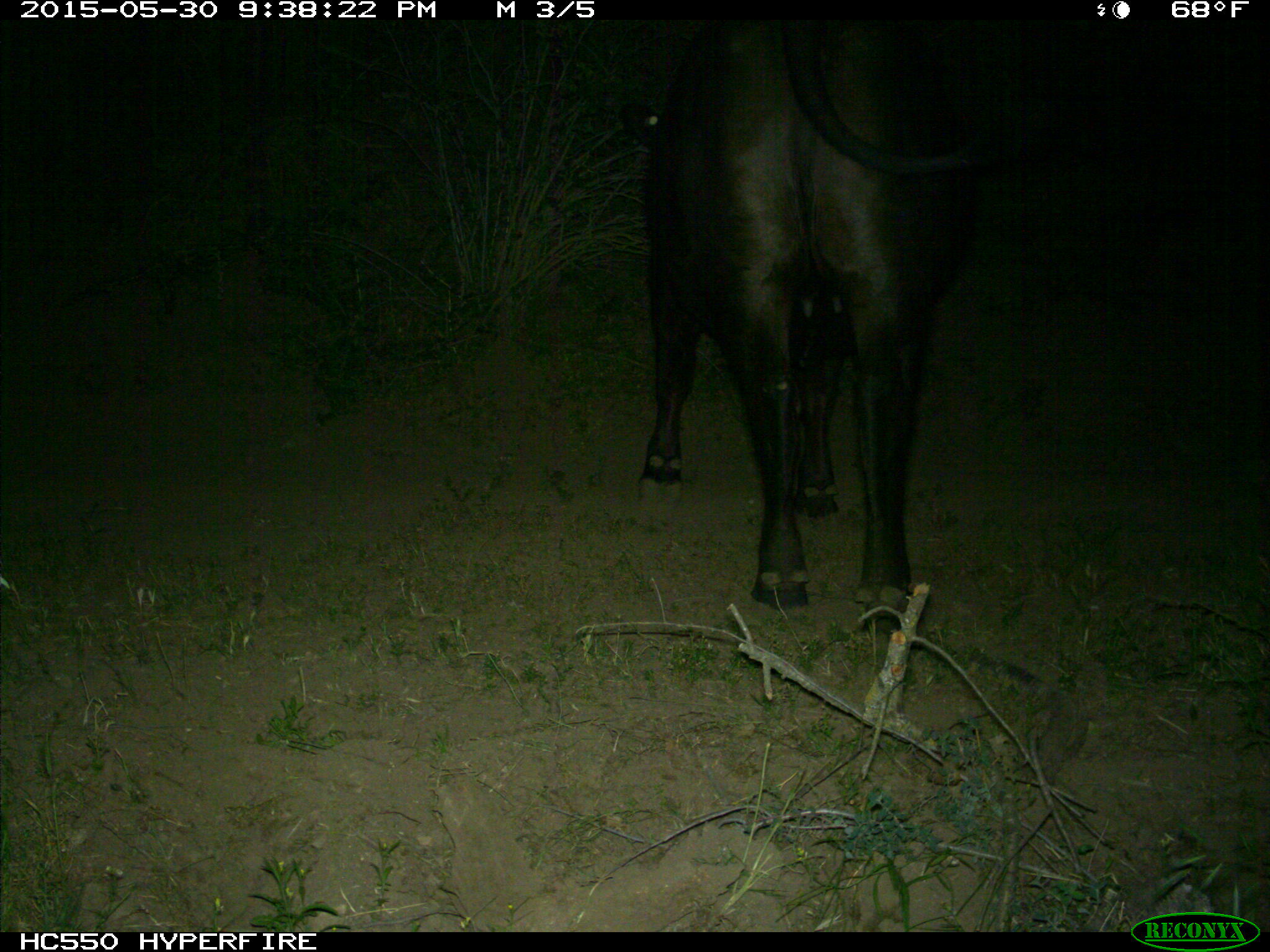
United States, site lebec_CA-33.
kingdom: Animalia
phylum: Chordata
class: Mammalia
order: Artiodactyla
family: Bovidae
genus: Bos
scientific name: Bos taurus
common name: domestic cow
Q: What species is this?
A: Bos taurus (domestic cow).